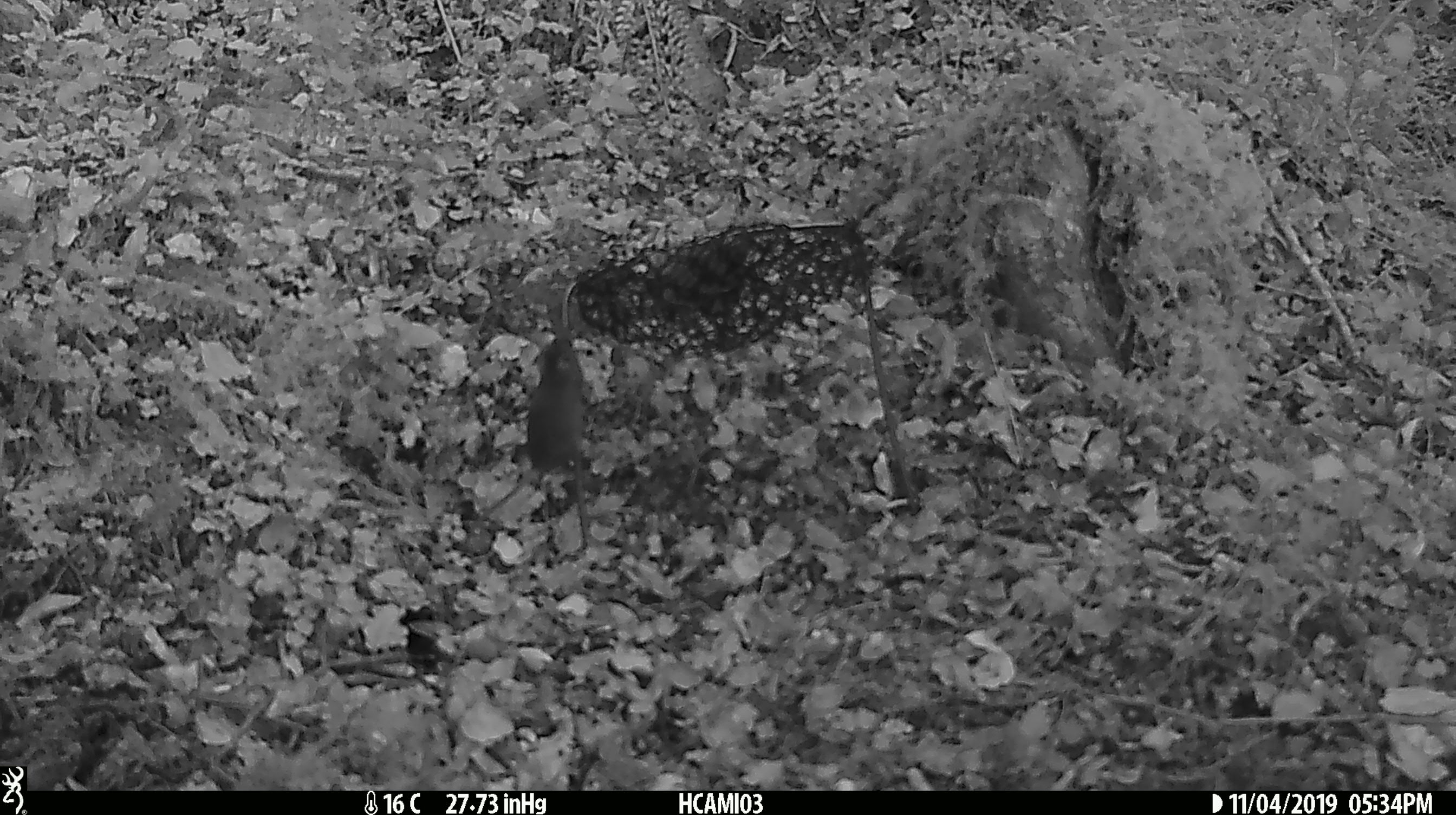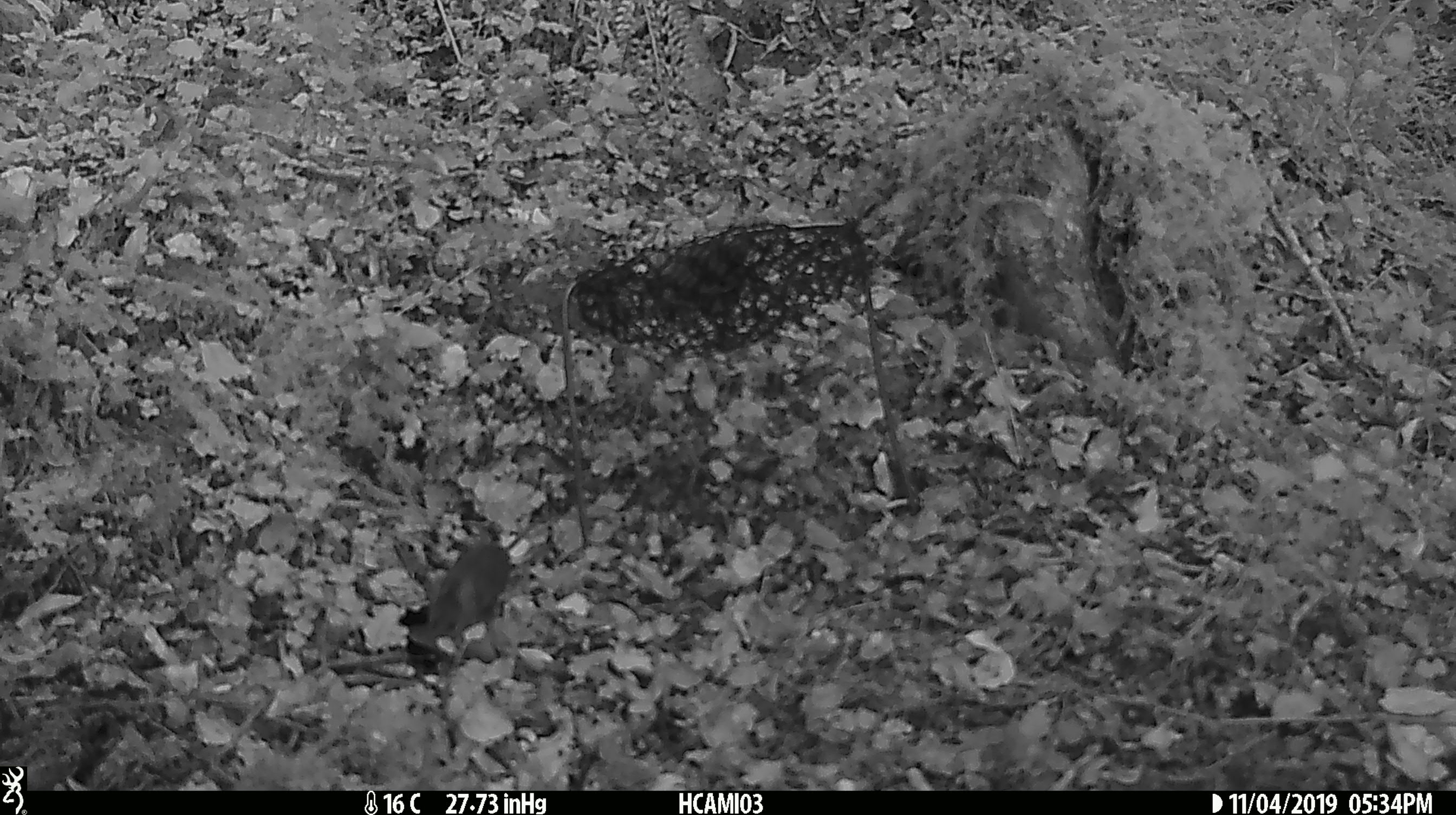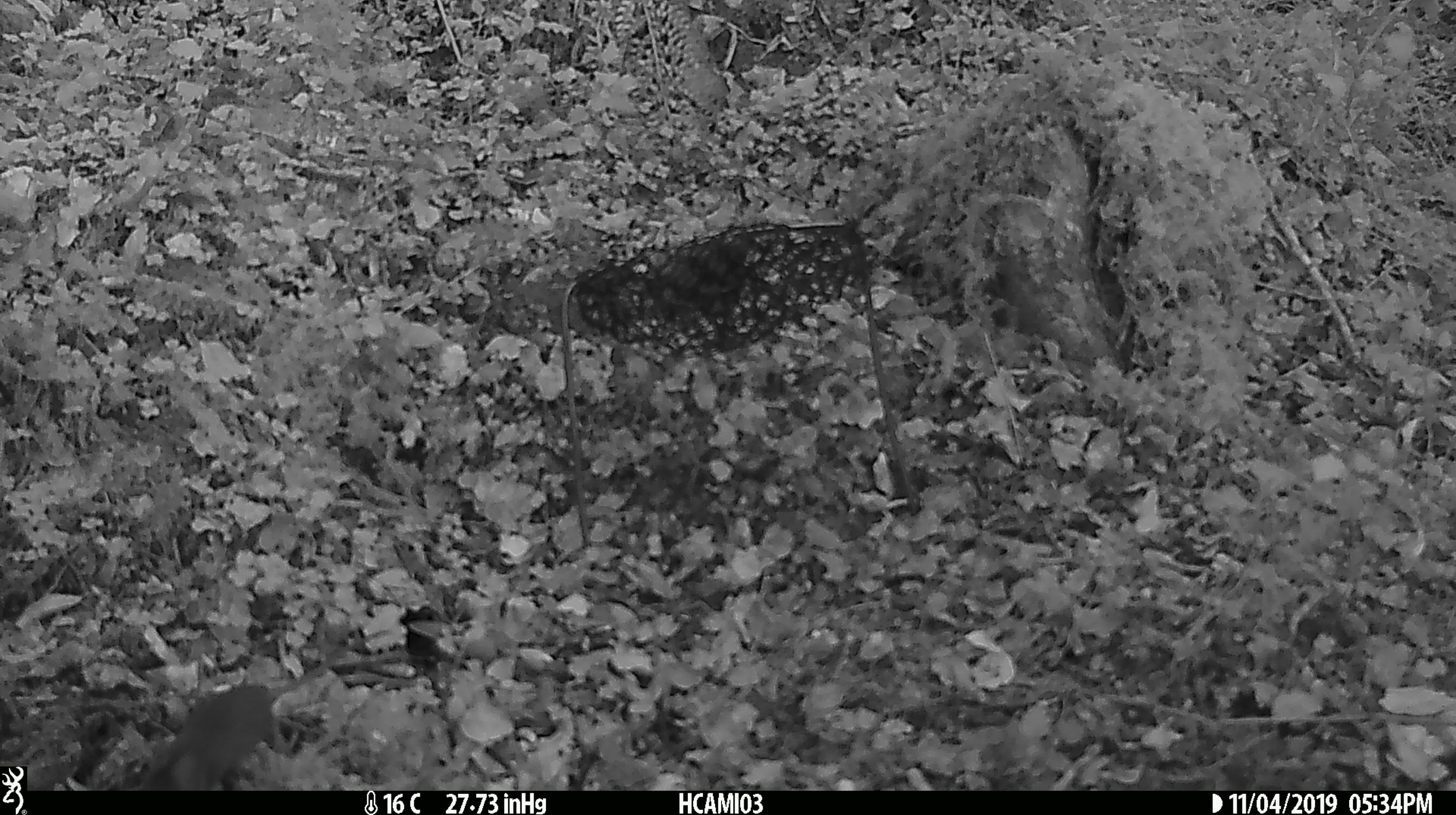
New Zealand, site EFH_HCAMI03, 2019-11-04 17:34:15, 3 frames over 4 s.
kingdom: Animalia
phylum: Chordata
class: Mammalia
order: Rodentia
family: Muridae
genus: Mus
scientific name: Mus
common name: mouse